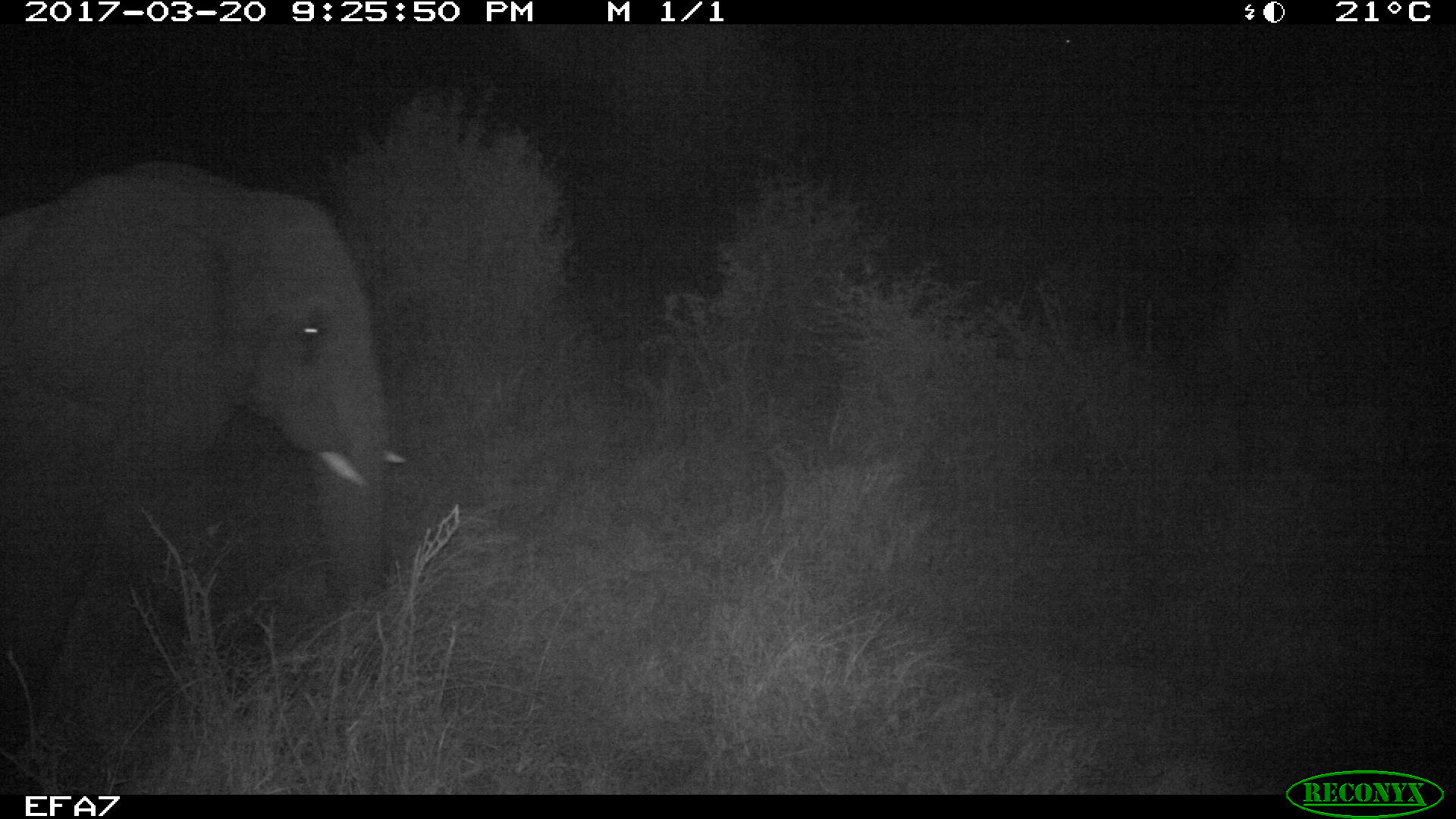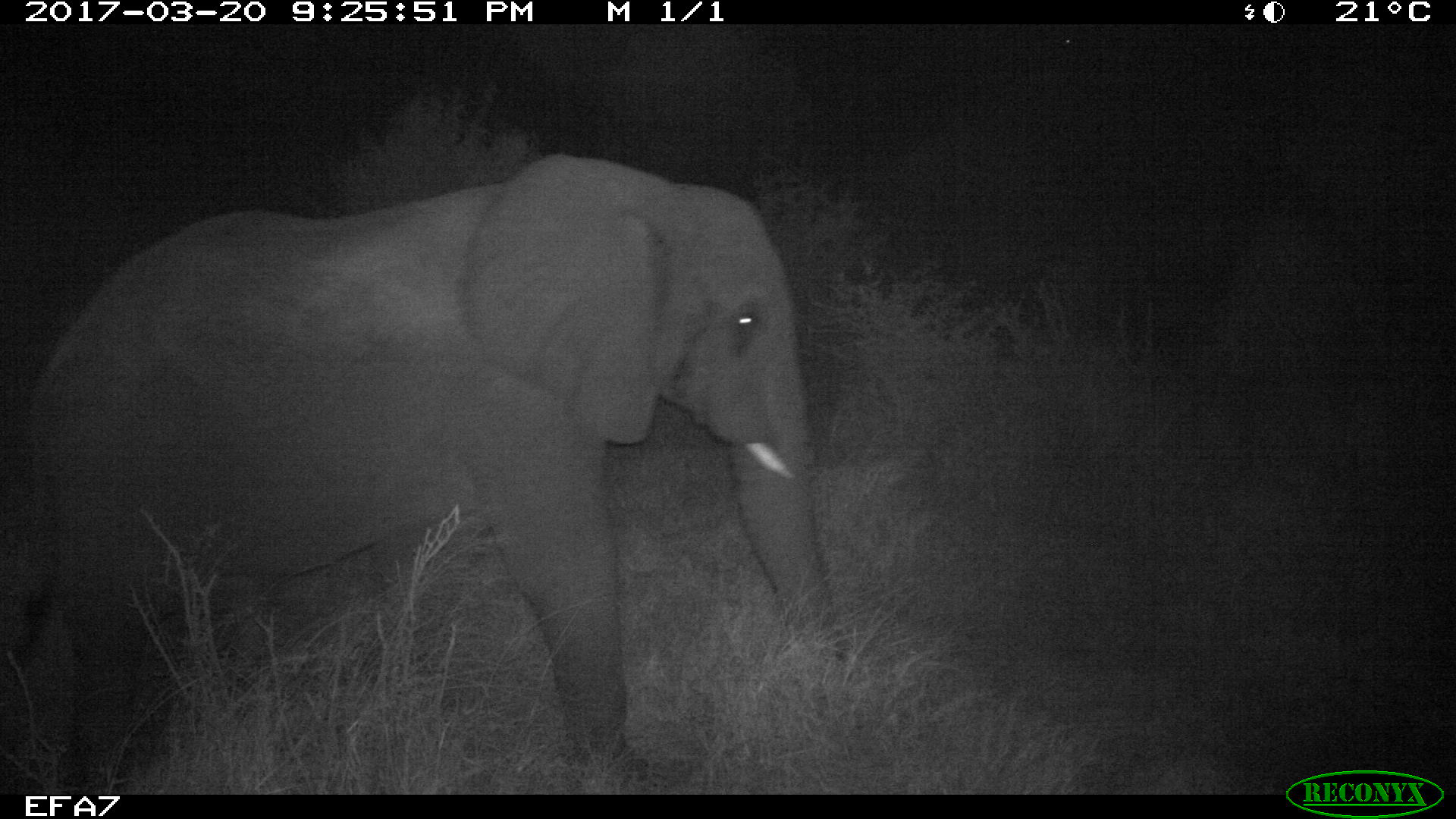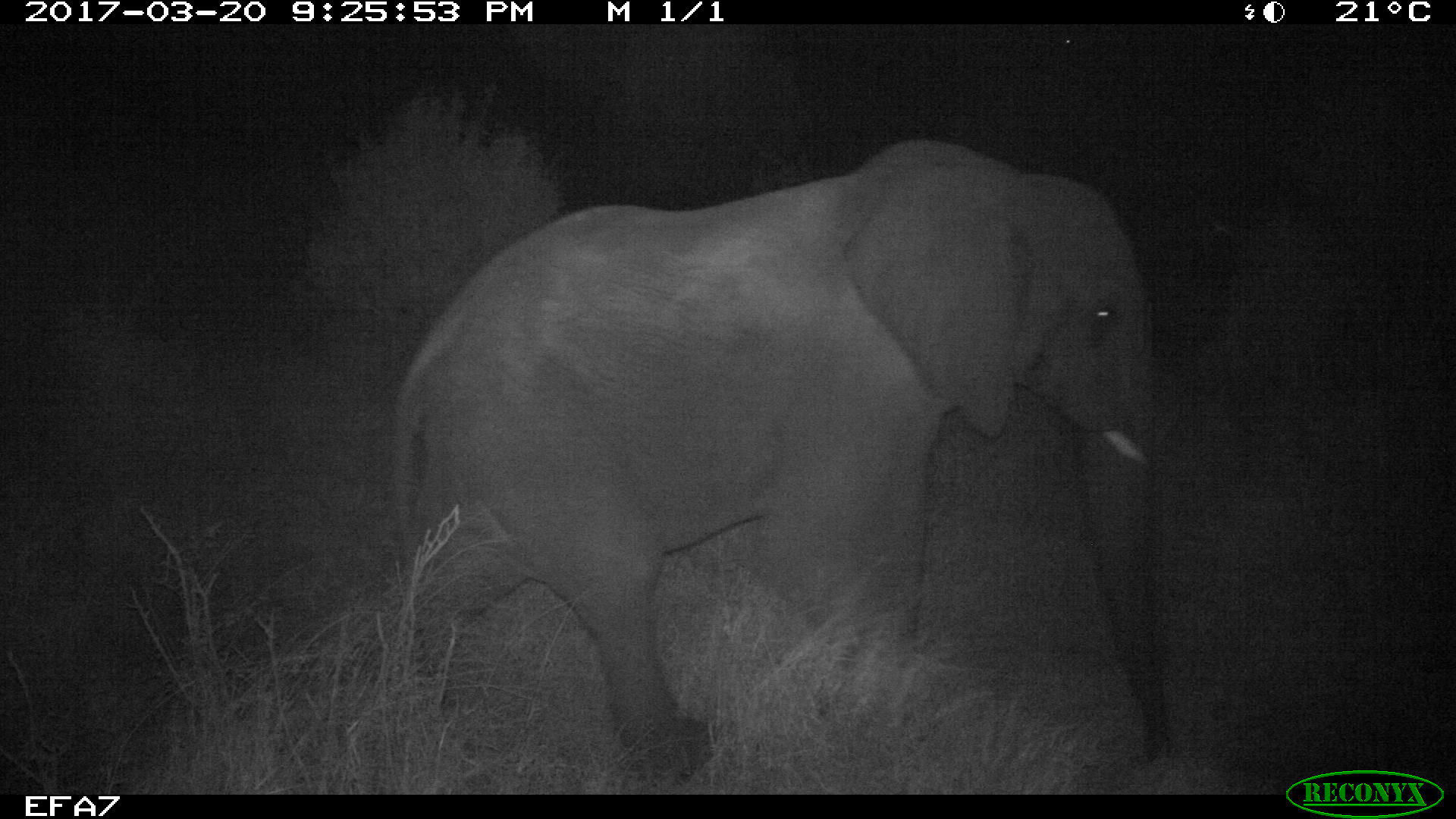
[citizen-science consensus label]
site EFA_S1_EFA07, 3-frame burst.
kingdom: Animalia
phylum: Chordata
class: Mammalia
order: Proboscidea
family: Elephantidae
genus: Loxodonta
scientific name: Loxodonta africana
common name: african bush elephant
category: elephant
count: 1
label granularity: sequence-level